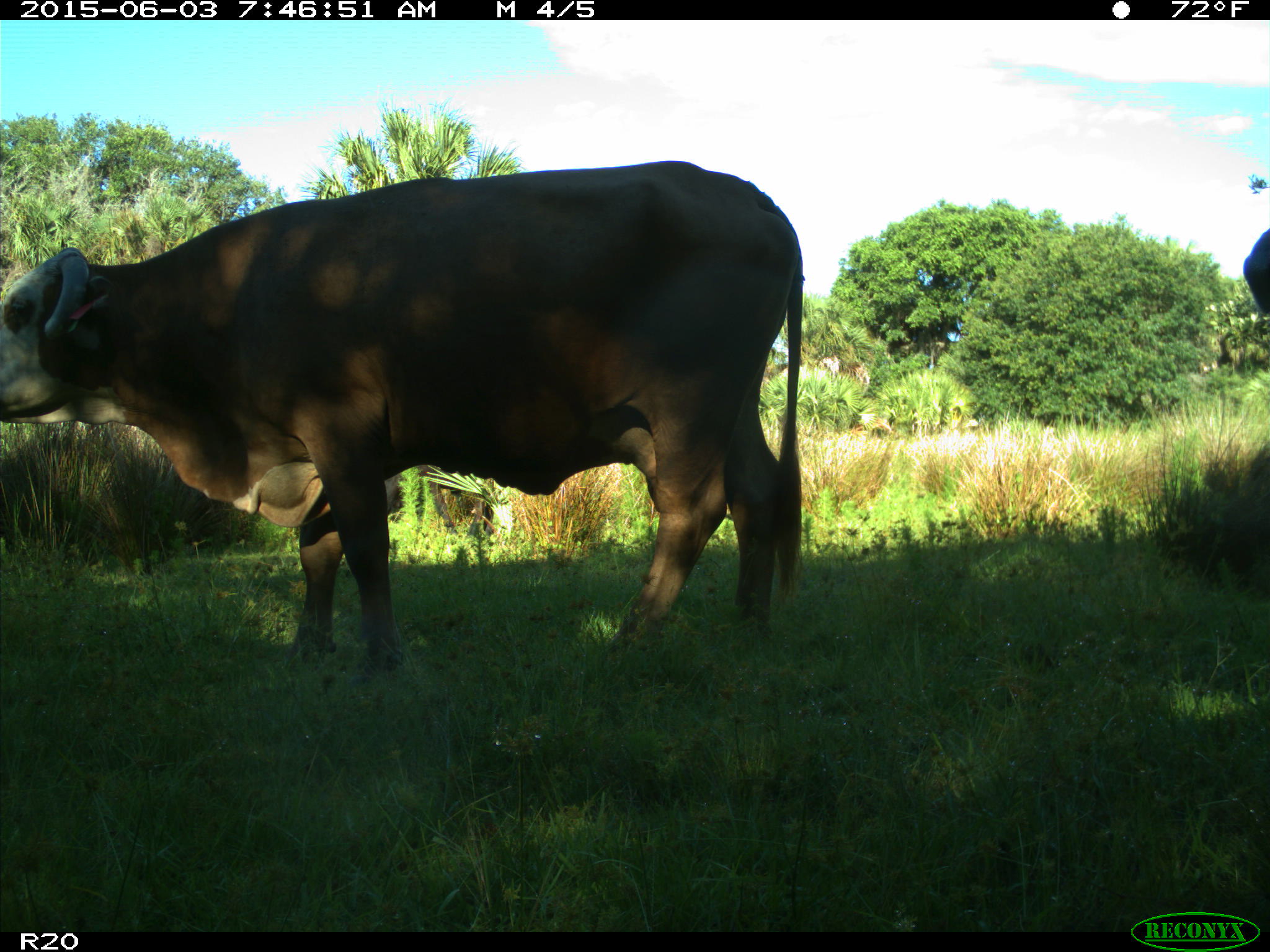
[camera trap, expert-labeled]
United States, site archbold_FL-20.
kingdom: Animalia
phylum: Chordata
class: Mammalia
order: Artiodactyla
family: Bovidae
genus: Bos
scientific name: Bos taurus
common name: domestic cow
Bos taurus (domestic cow).